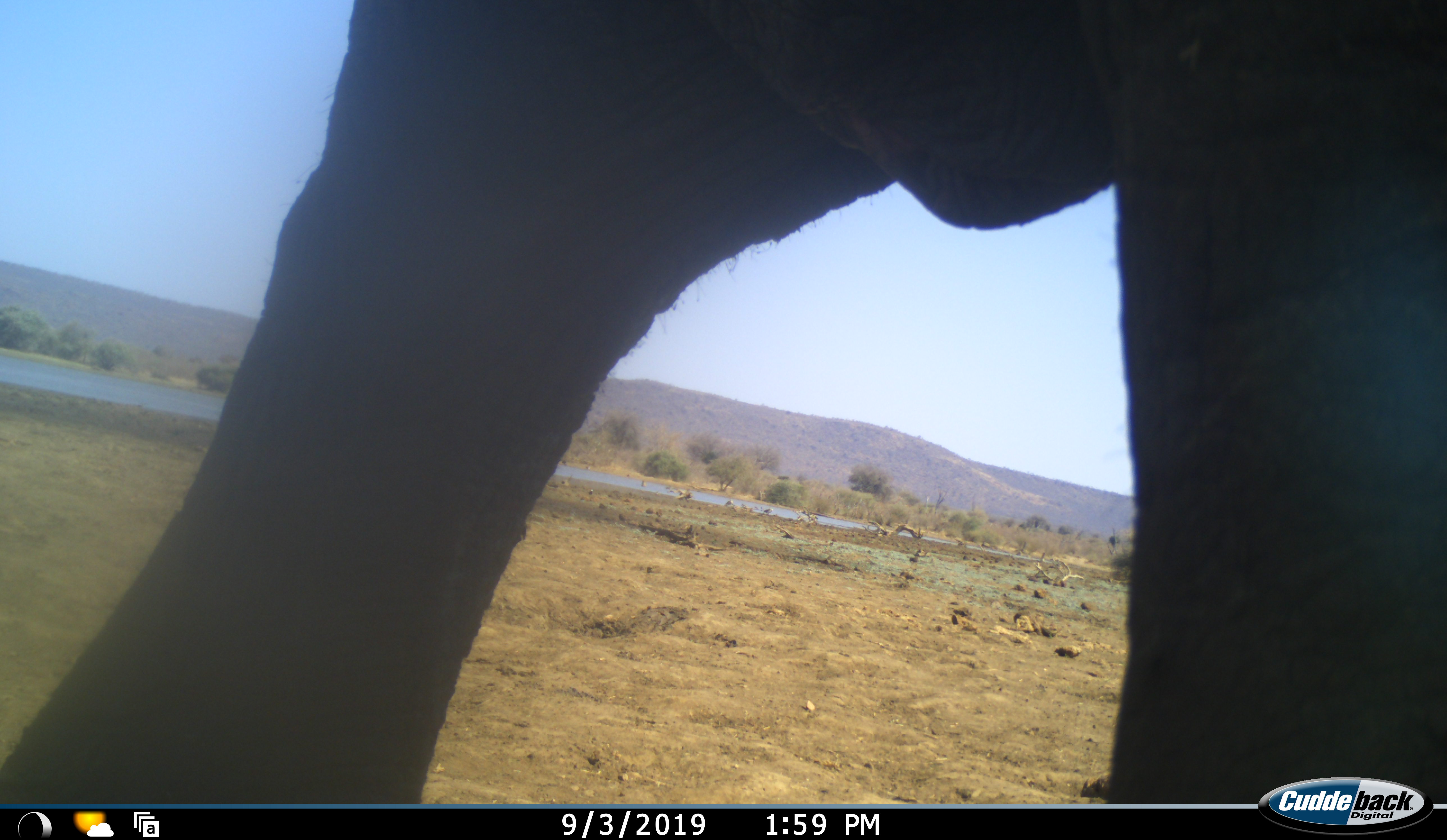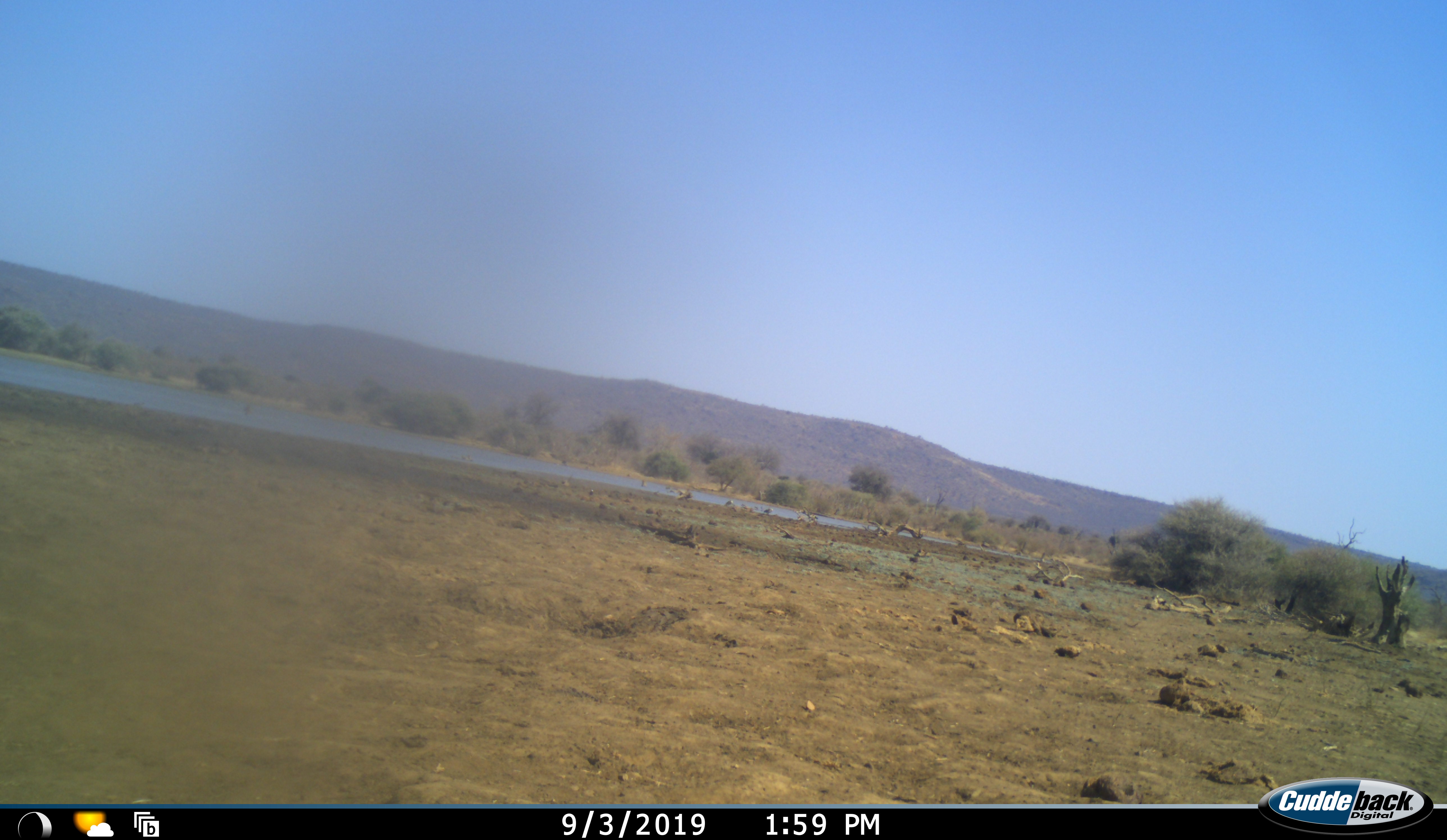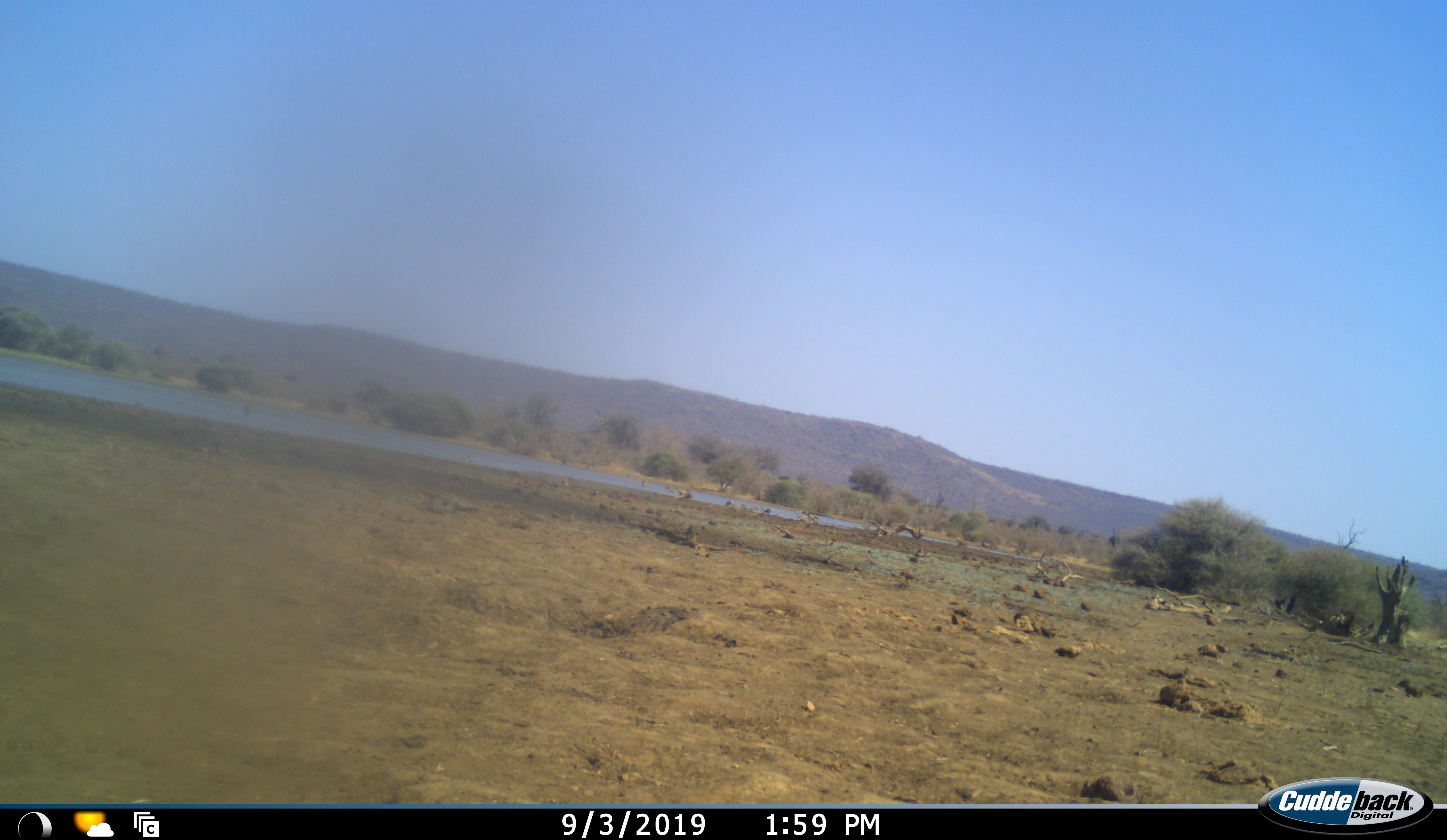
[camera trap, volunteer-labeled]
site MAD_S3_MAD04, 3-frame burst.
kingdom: Animalia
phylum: Chordata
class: Mammalia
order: Proboscidea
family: Elephantidae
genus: Loxodonta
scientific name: Loxodonta africana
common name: african bush elephant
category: elephant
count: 1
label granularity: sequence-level